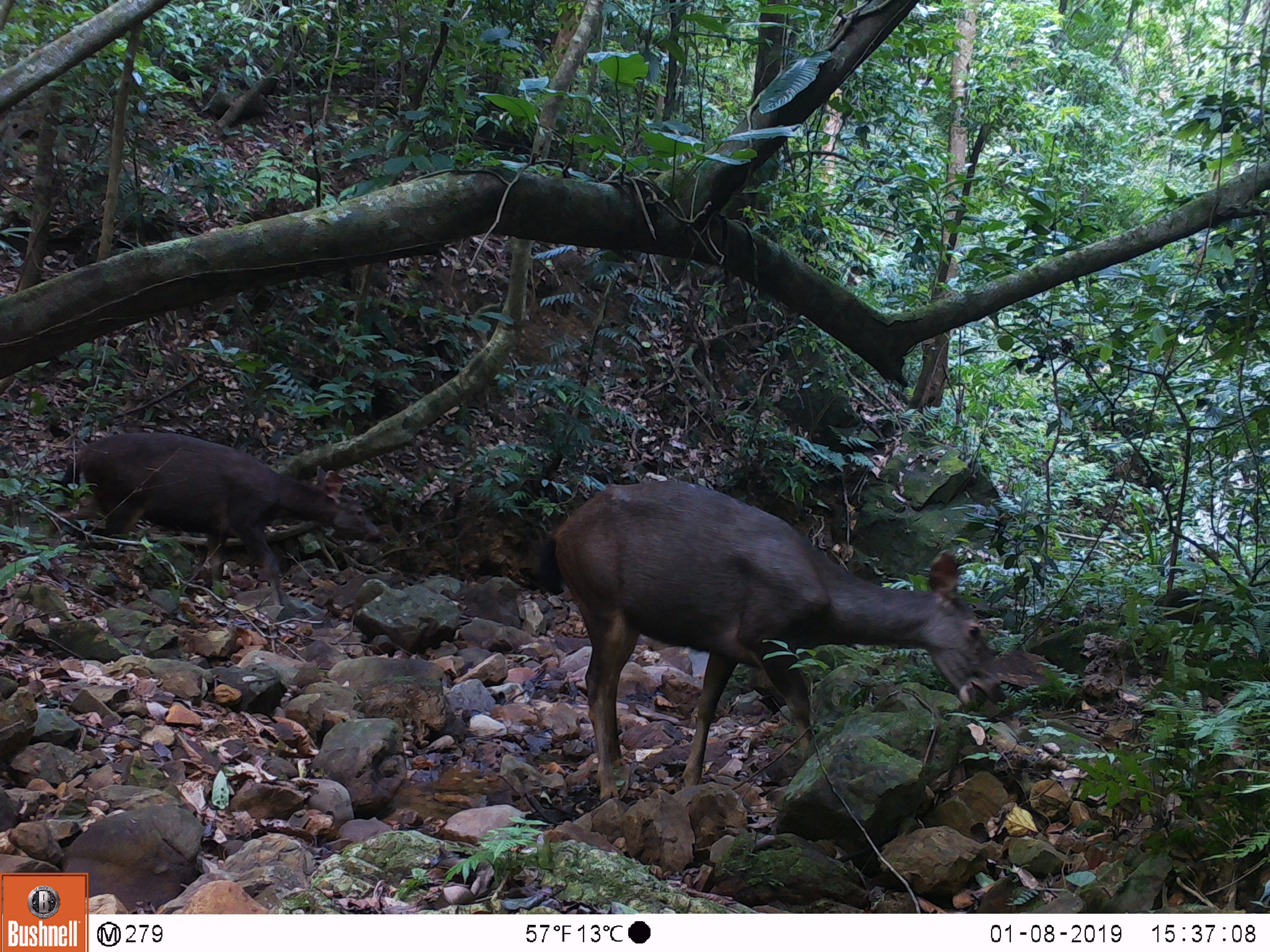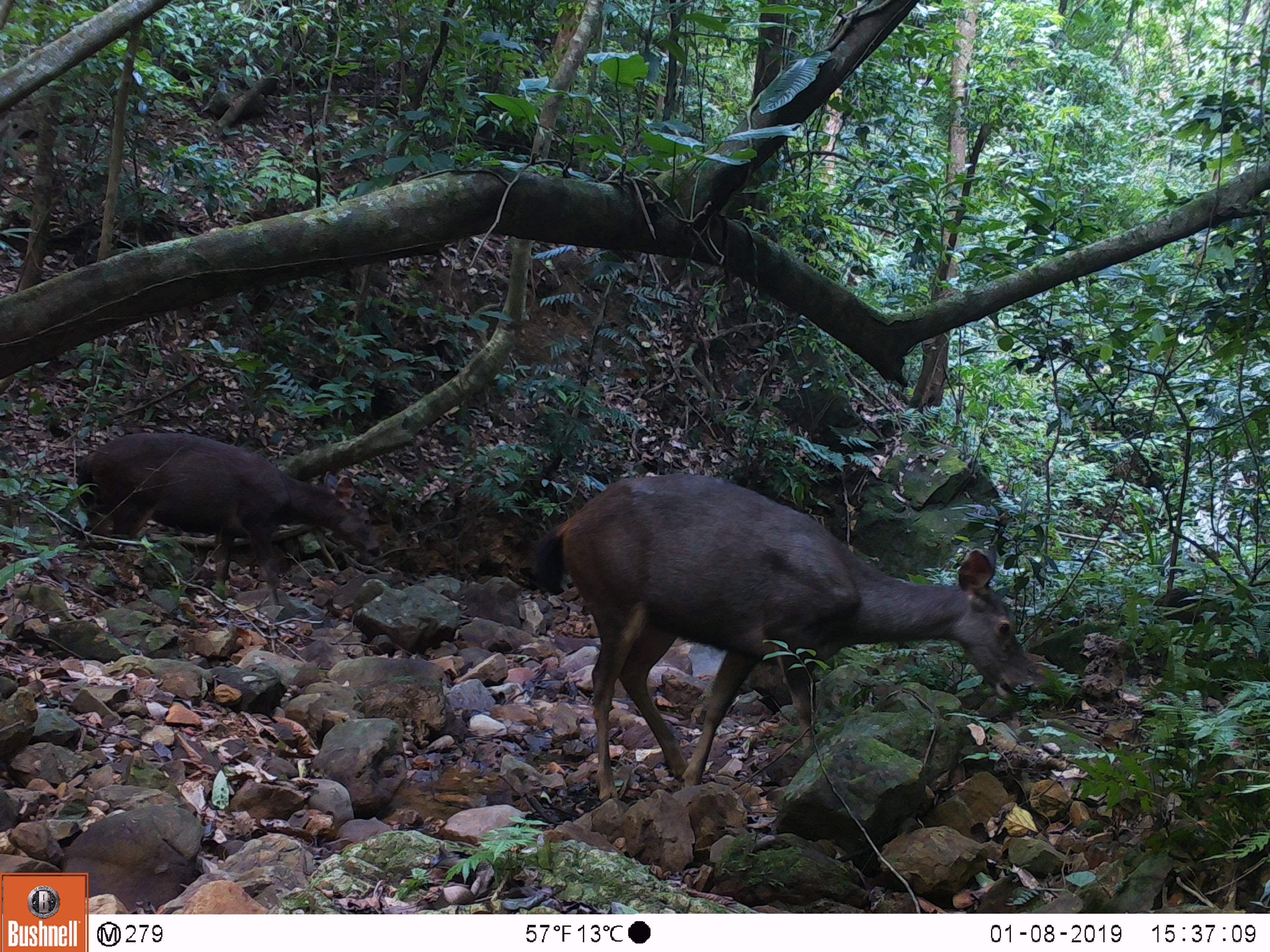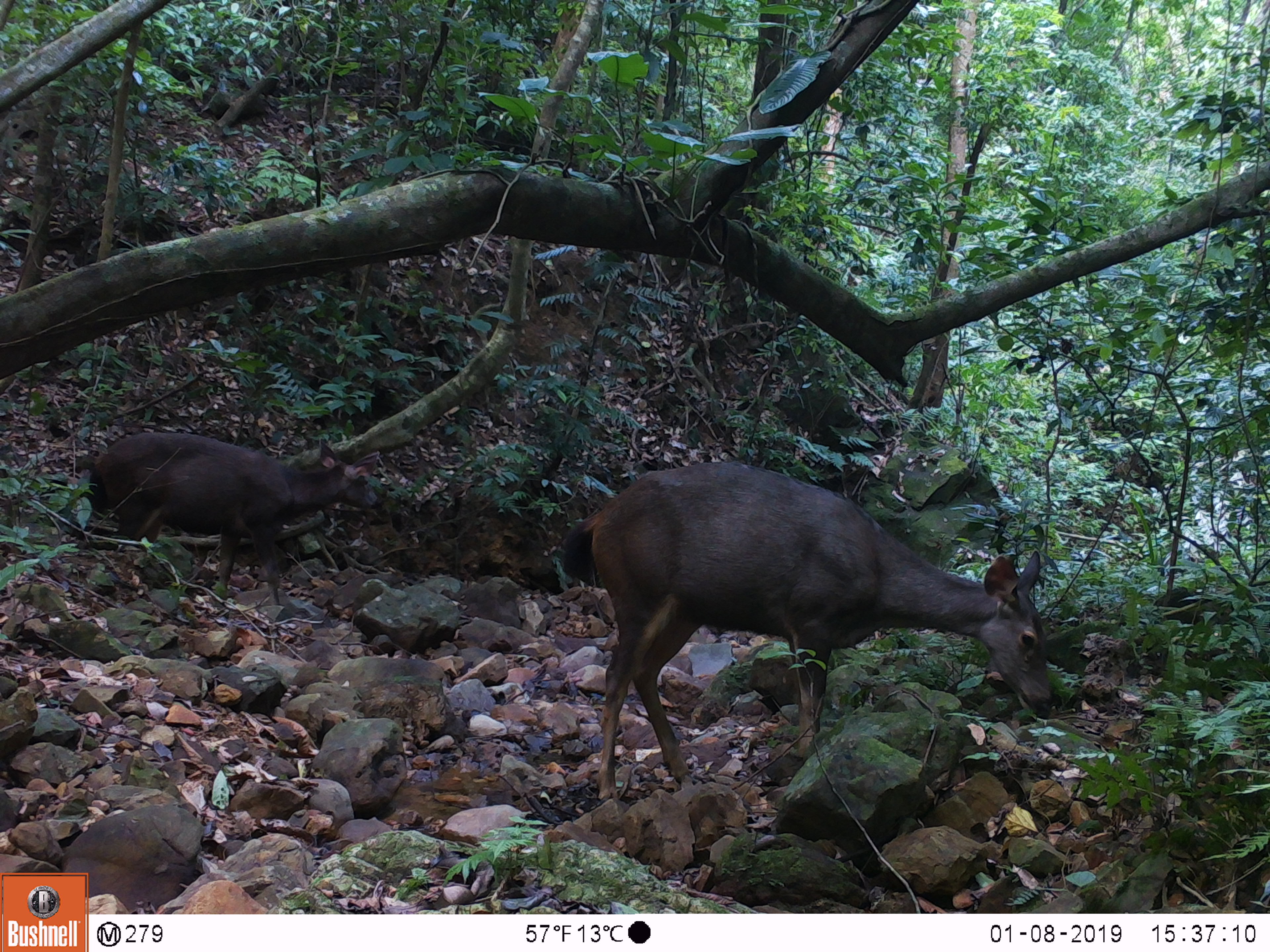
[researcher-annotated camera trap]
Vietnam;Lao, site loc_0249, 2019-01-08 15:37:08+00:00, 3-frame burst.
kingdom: Animalia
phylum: Chordata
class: Mammalia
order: Artiodactyla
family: Cervidae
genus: Rusa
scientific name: Rusa unicolor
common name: sambar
Sambar (Rusa unicolor). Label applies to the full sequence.